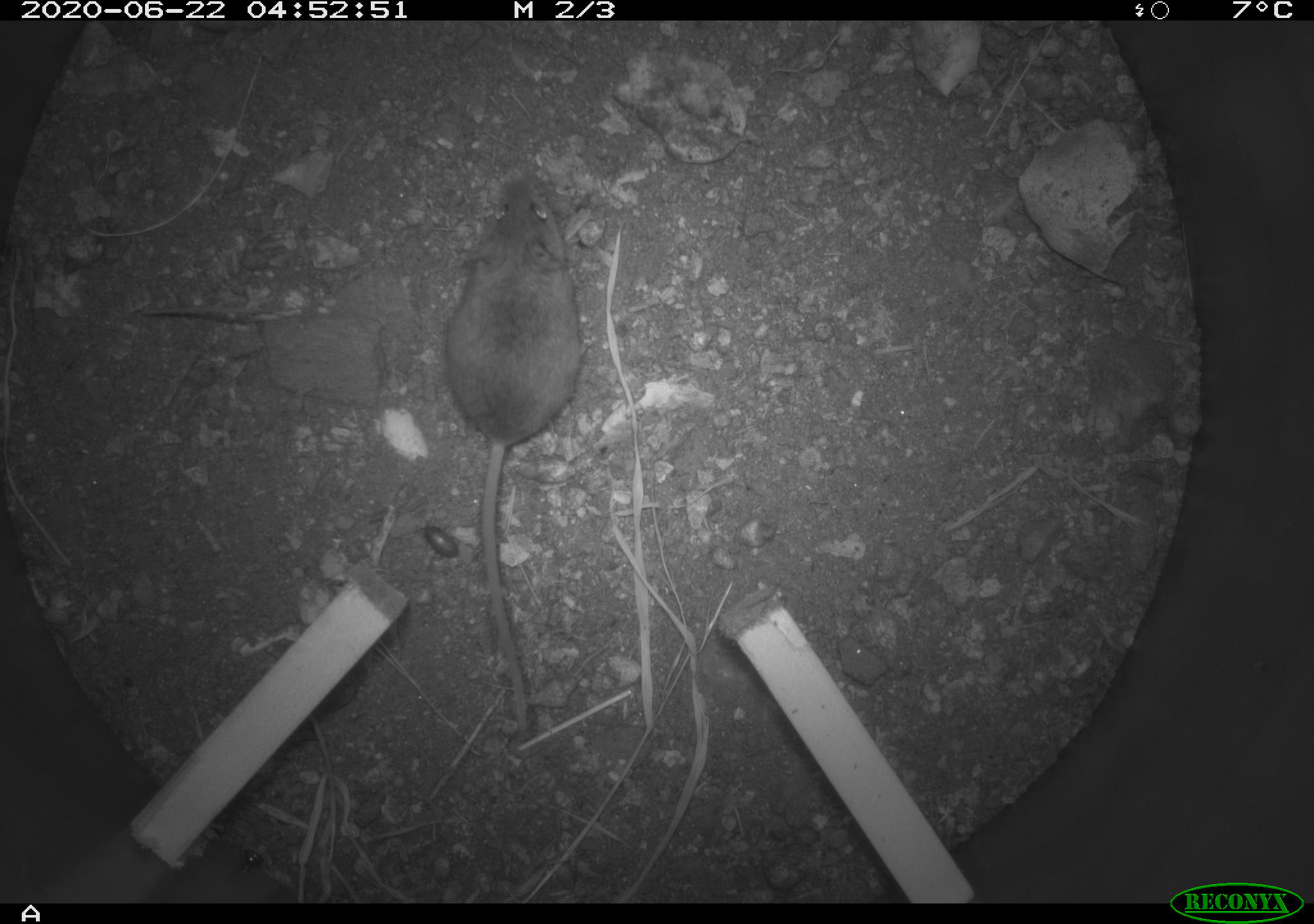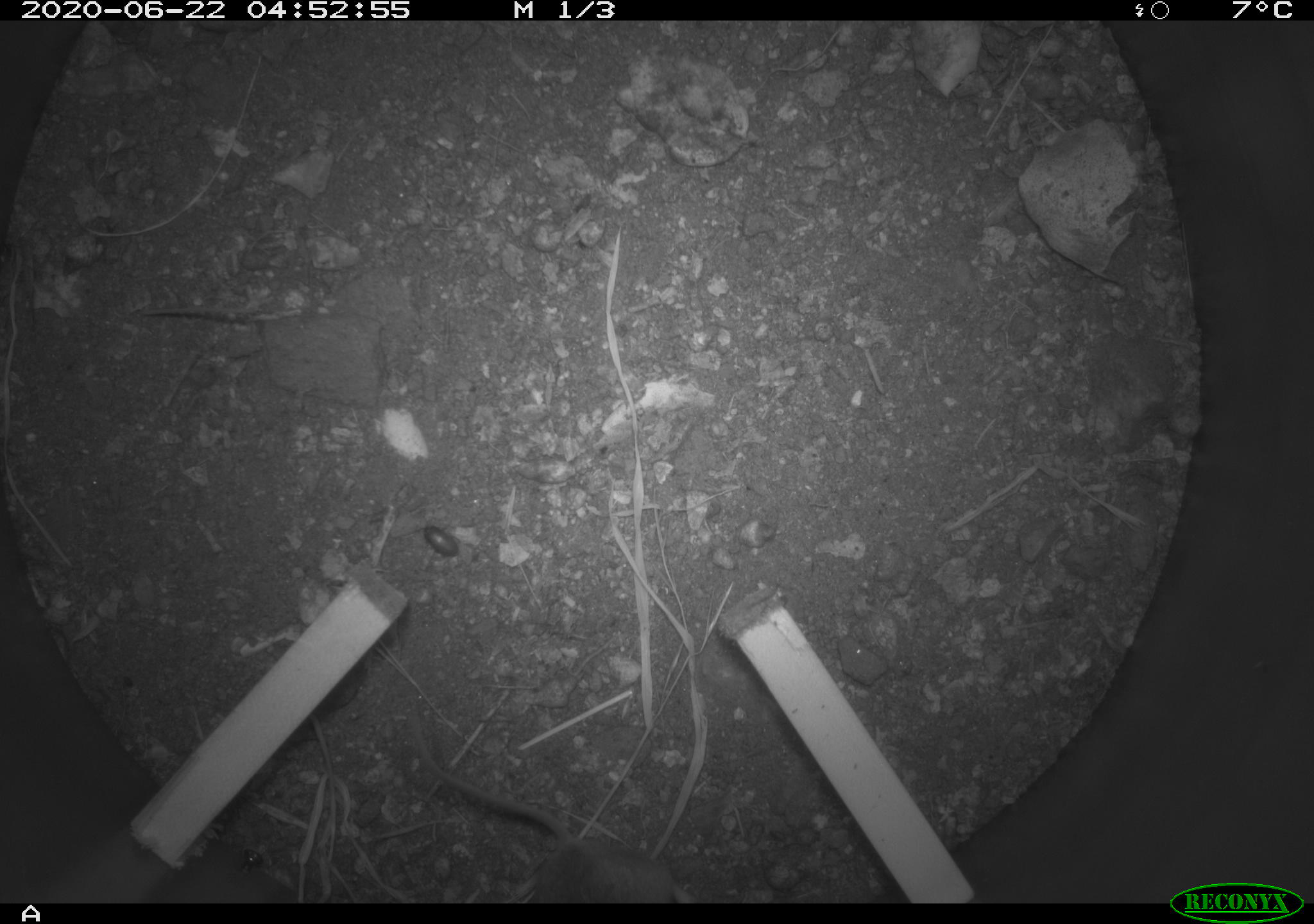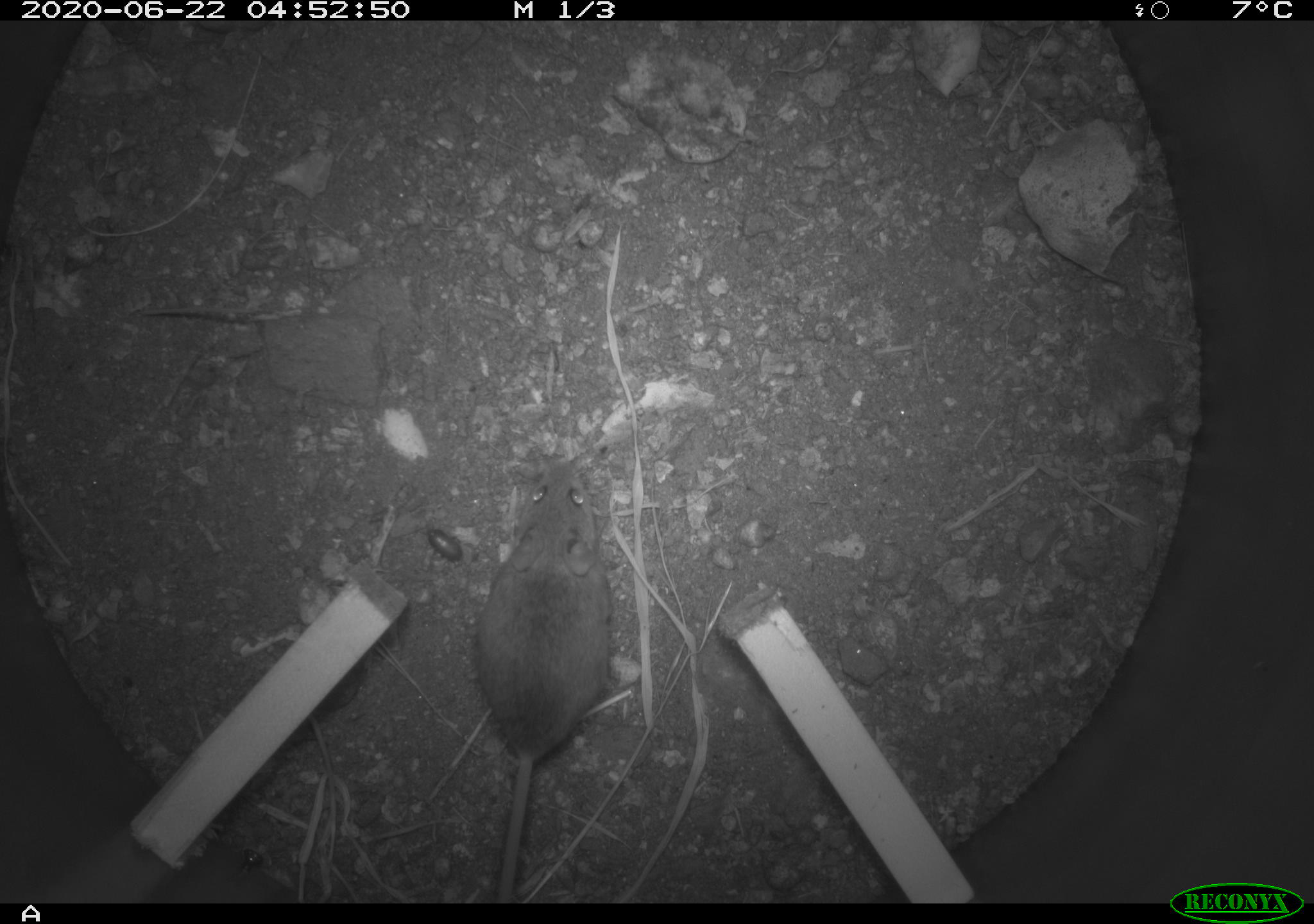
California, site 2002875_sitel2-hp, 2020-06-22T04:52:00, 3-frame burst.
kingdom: Animalia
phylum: Chordata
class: Mammalia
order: Rodentia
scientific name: Rodentia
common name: mouse species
Mouse species (Rodentia).